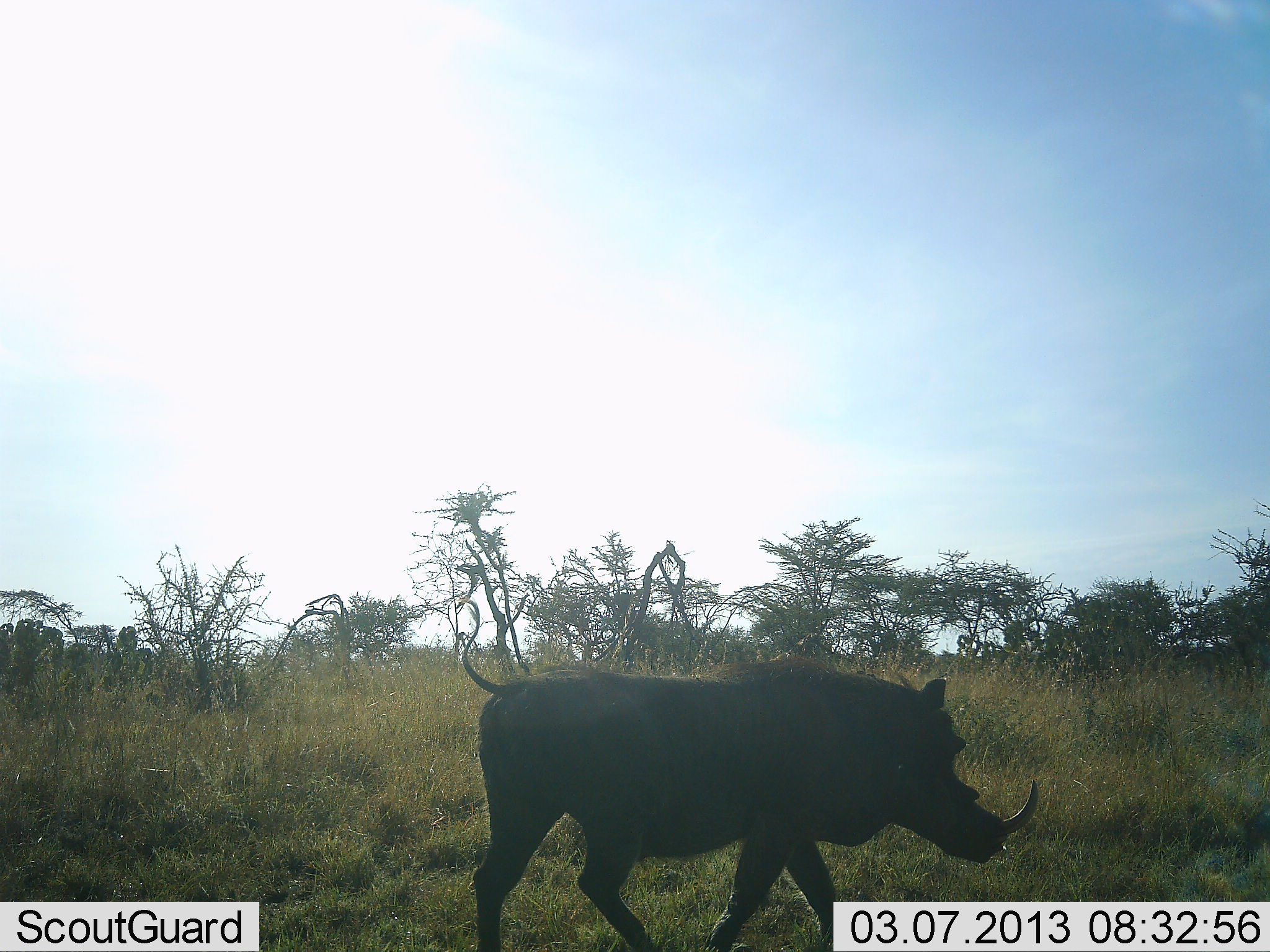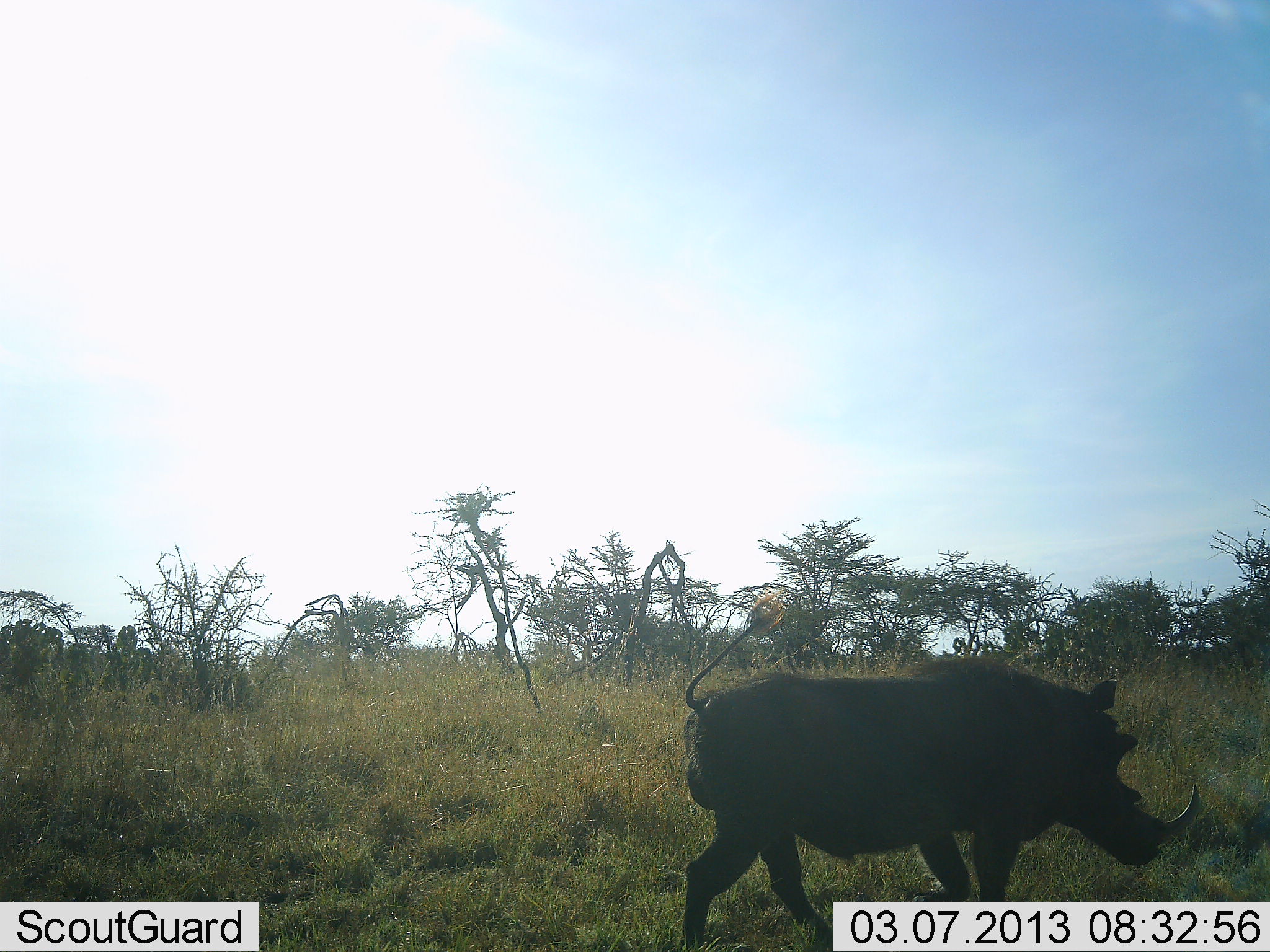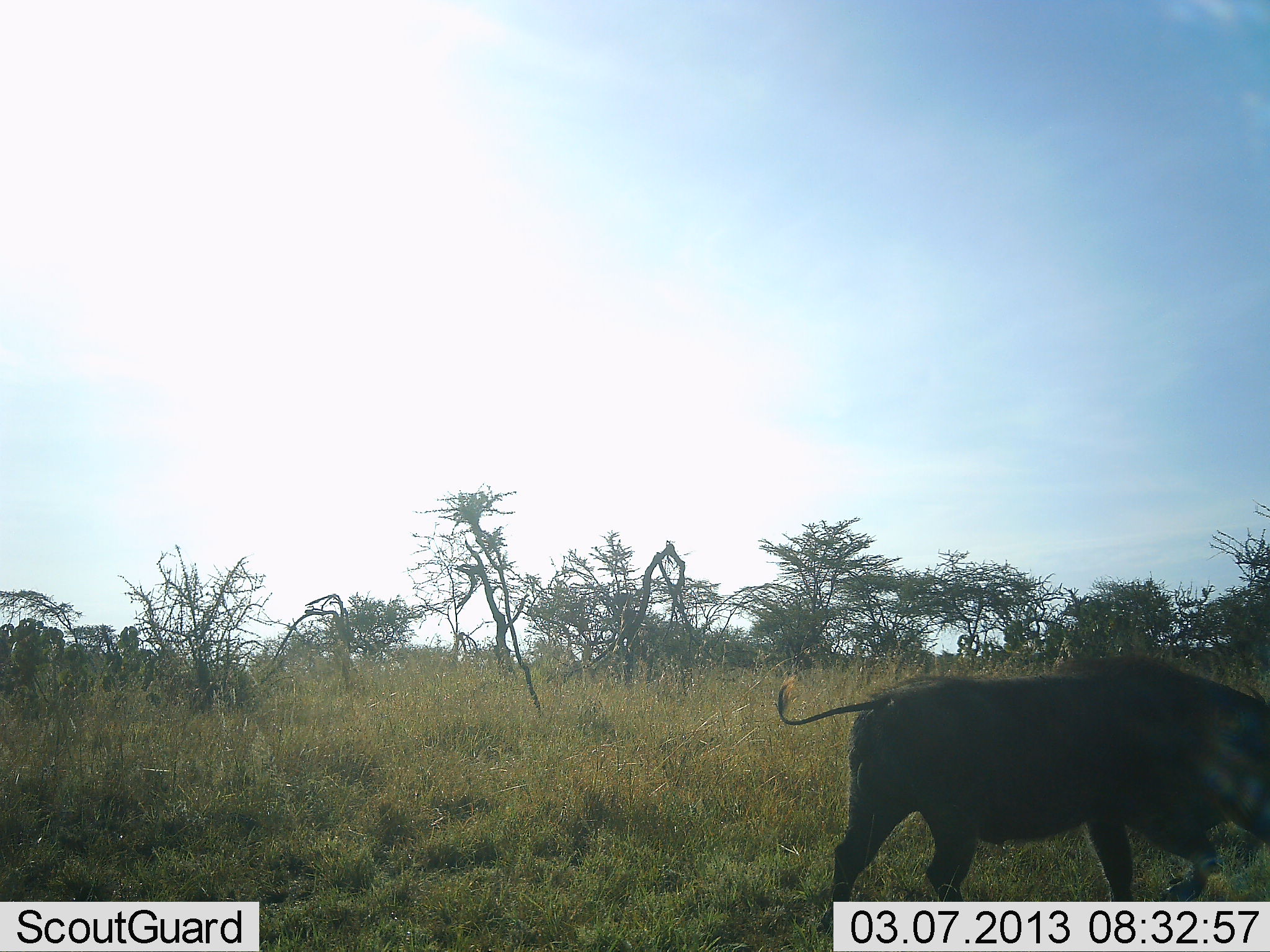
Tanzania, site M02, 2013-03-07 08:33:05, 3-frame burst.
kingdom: Animalia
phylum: Chordata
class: Mammalia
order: Artiodactyla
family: Suidae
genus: Phacochoerus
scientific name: Phacochoerus africanus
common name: warthog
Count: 1.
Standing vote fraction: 13%.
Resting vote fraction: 0%.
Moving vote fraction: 87%.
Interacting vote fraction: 0%.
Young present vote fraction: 0%.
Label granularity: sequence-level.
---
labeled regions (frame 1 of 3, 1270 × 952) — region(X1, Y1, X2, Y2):
animal: region(458, 597, 1043, 952)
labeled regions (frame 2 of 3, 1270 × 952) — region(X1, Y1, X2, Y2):
animal: region(679, 592, 1201, 952)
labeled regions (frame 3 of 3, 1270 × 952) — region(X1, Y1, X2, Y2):
animal: region(778, 653, 1270, 936)